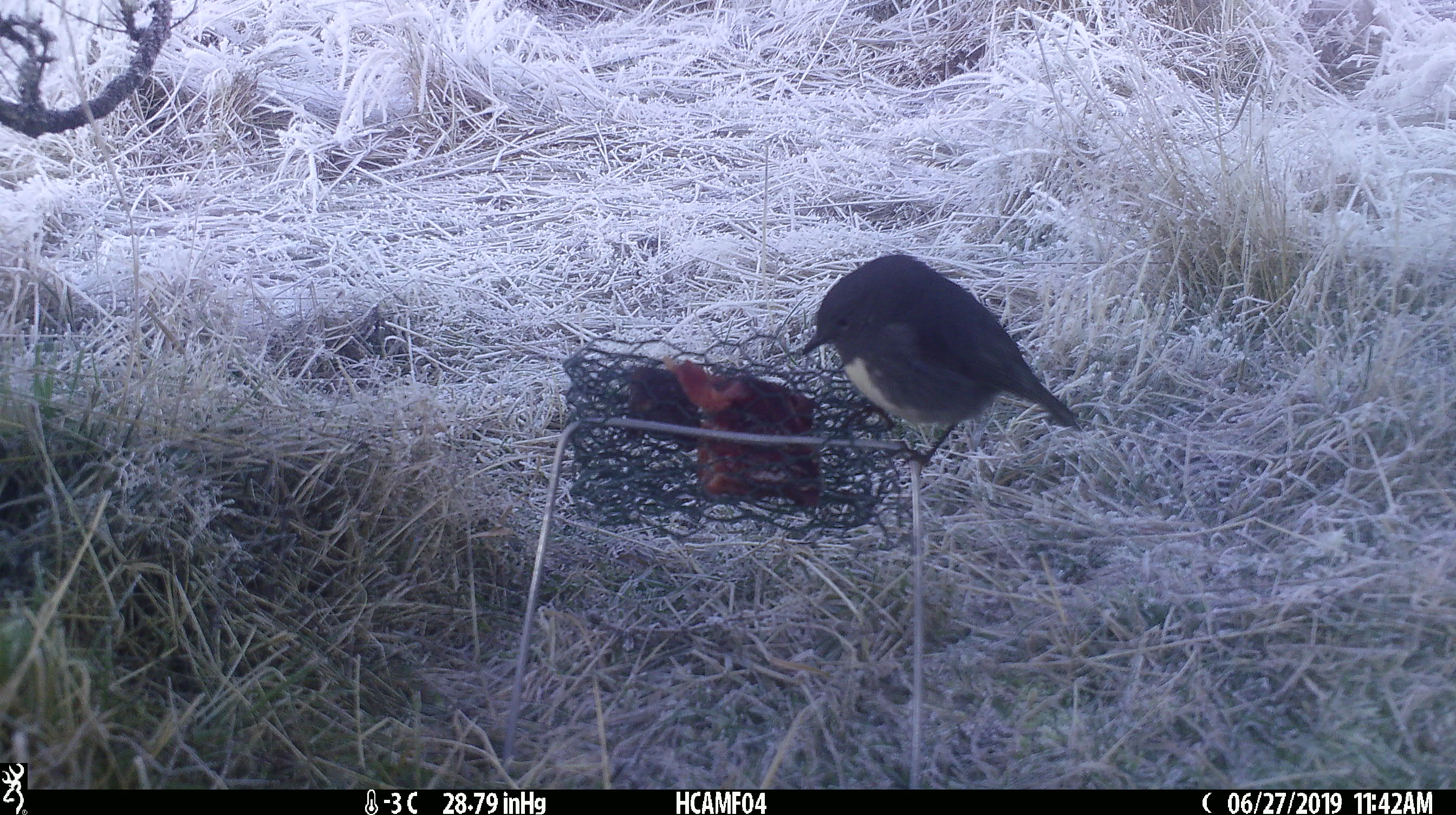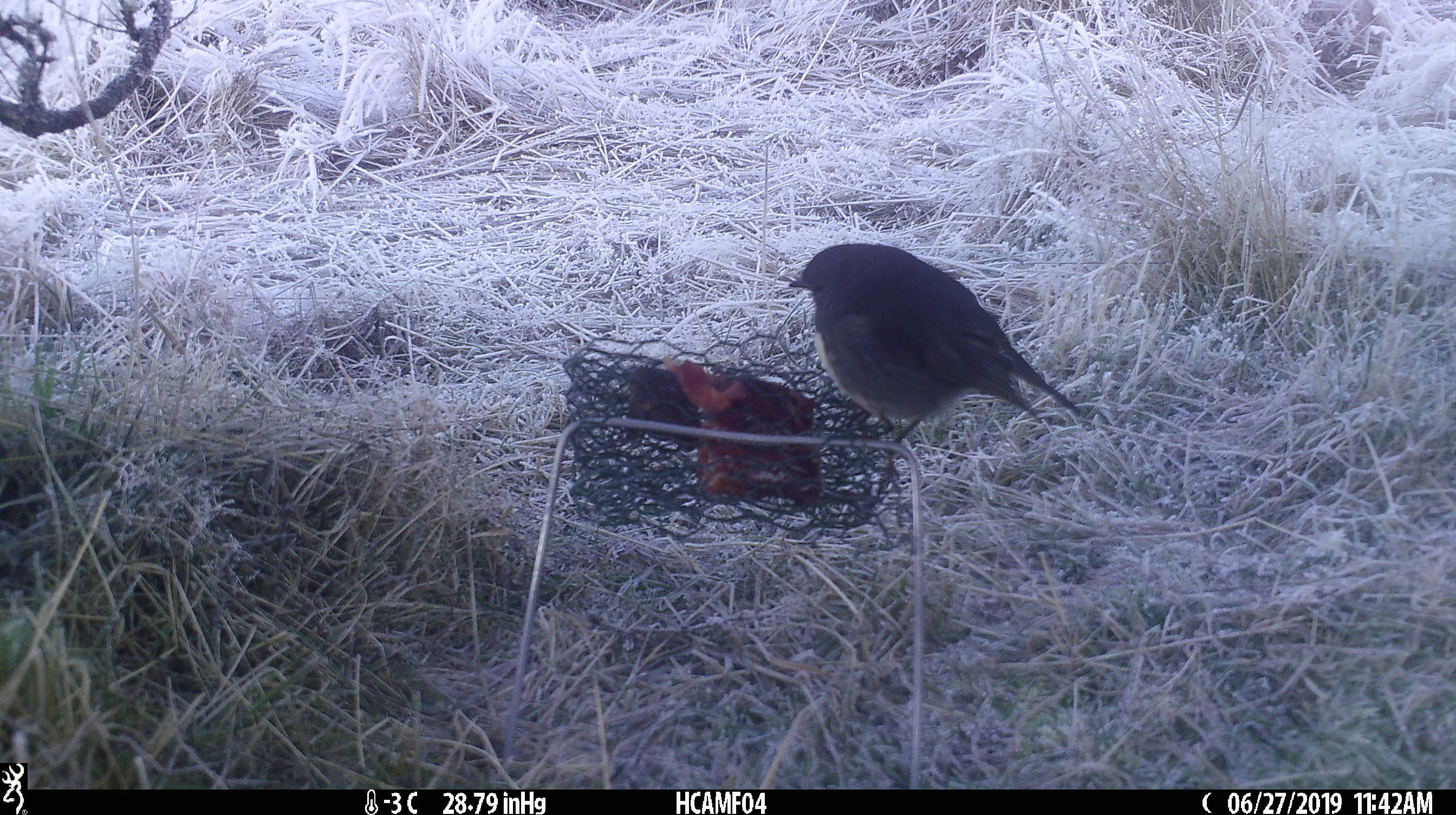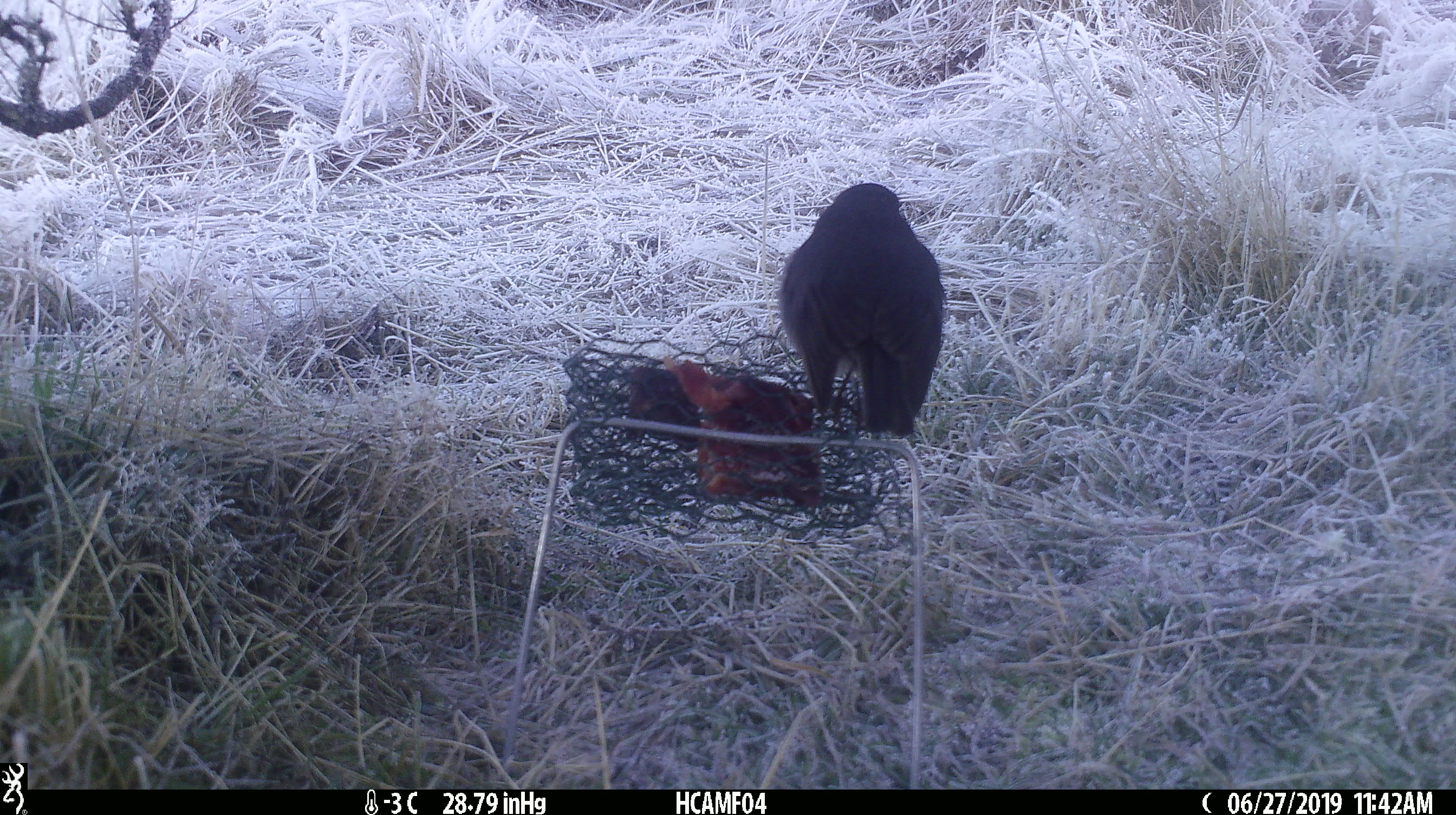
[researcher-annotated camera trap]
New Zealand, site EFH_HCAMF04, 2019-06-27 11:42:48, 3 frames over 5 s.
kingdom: Animalia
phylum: Chordata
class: Aves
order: Passeriformes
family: Petroicidae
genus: Petroica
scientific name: Petroica australis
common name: new zealand robin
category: robin